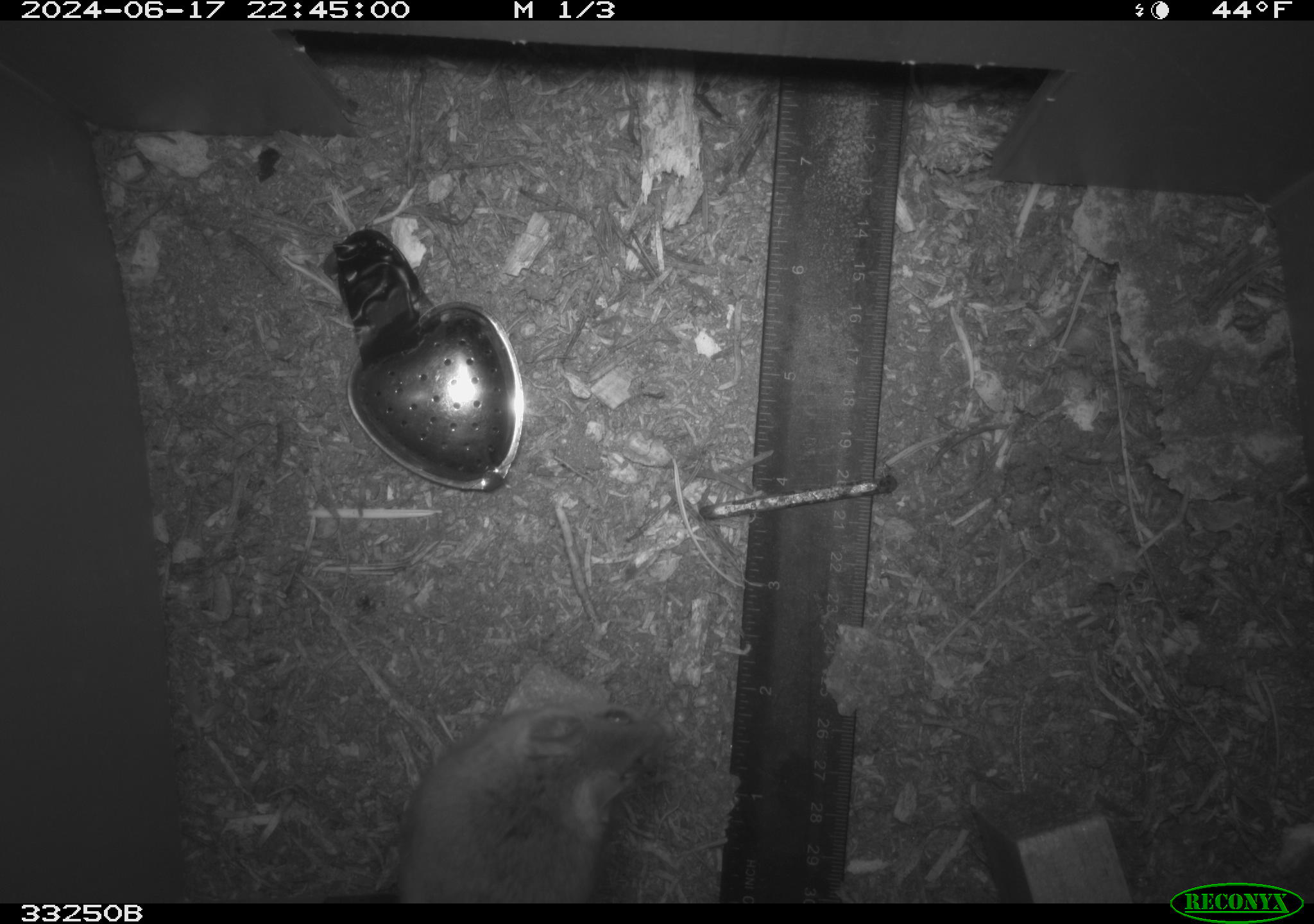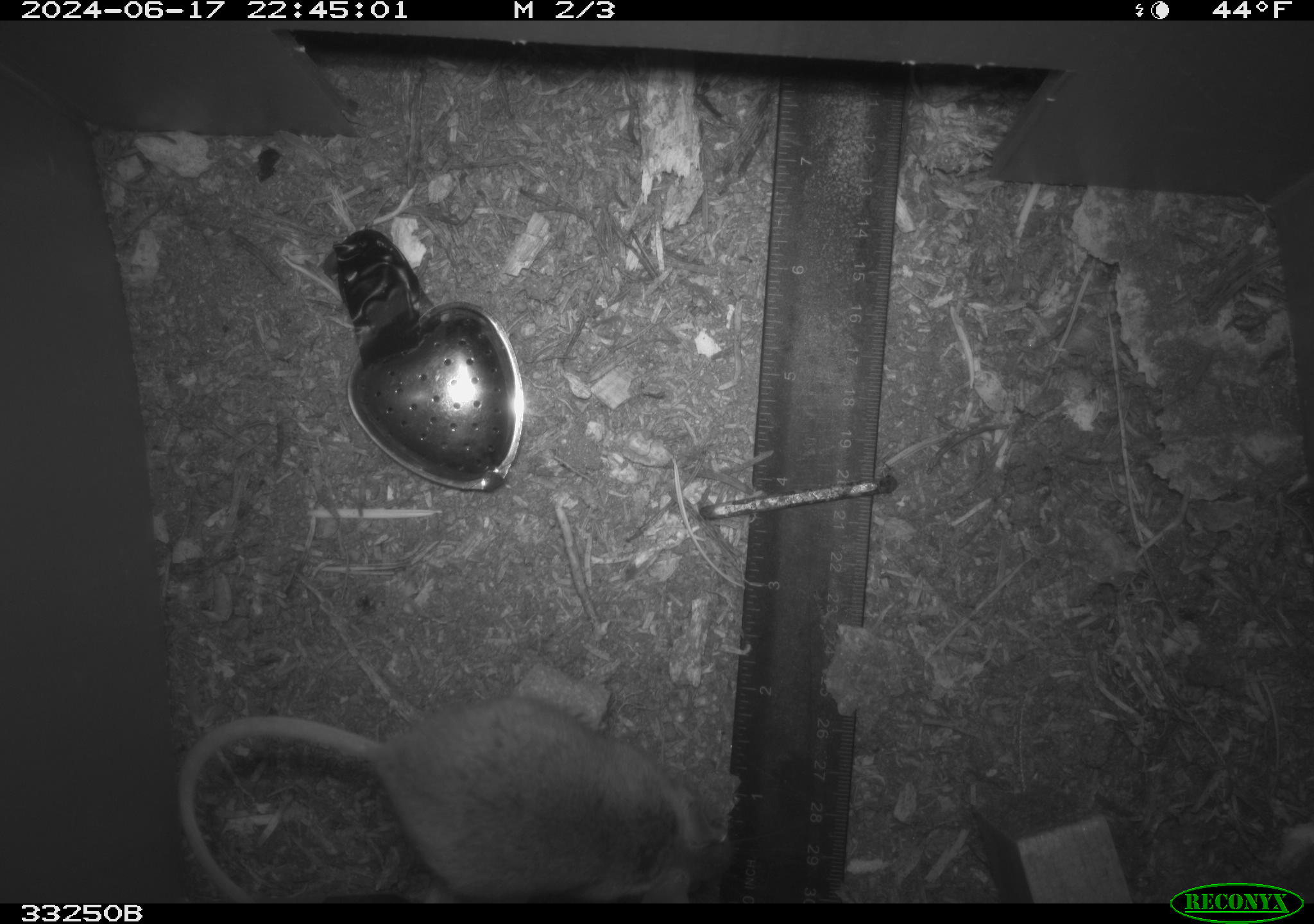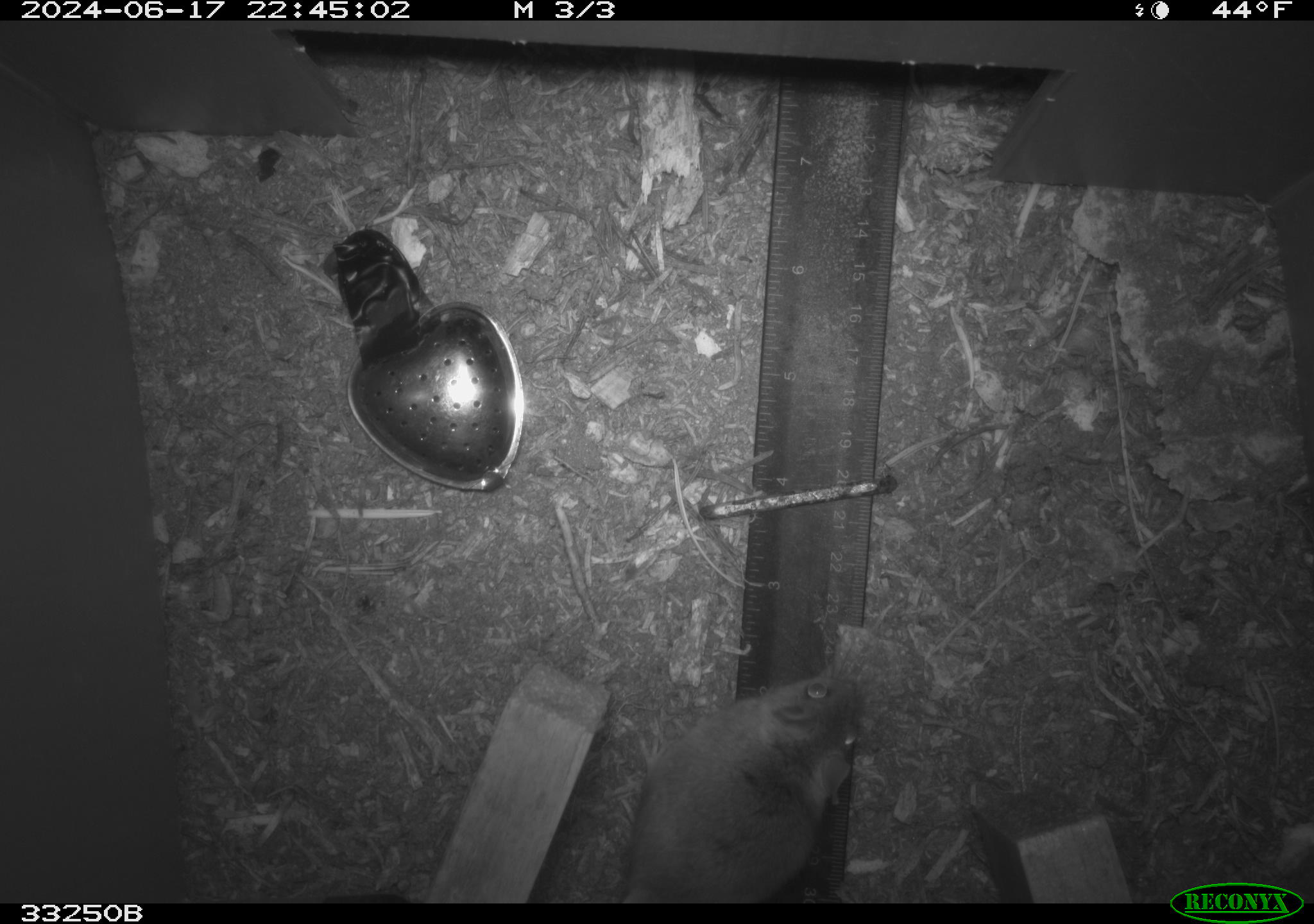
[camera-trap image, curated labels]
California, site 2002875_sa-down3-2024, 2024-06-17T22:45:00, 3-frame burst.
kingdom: Animalia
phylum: Chordata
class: Mammalia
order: Rodentia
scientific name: Rodentia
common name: rodent